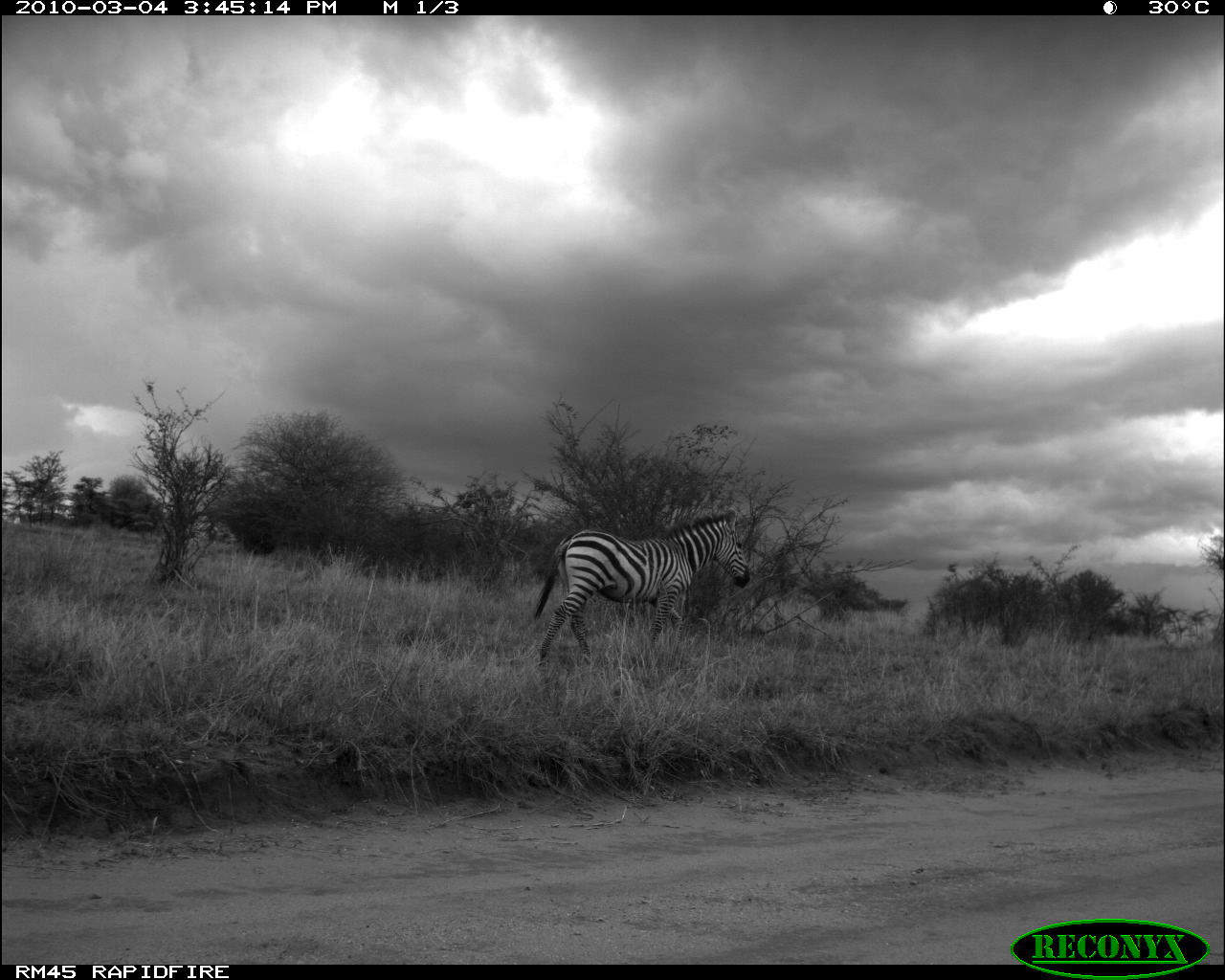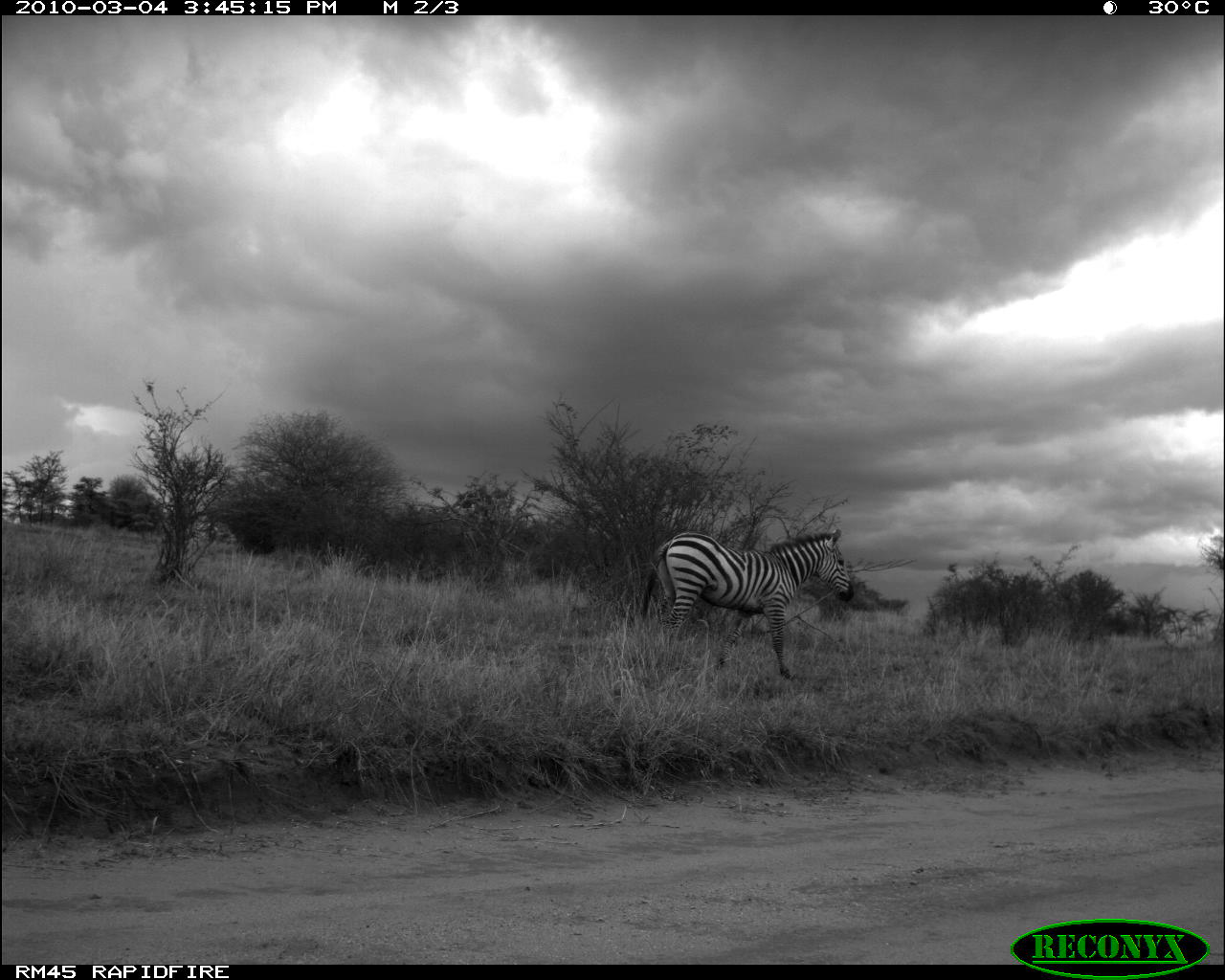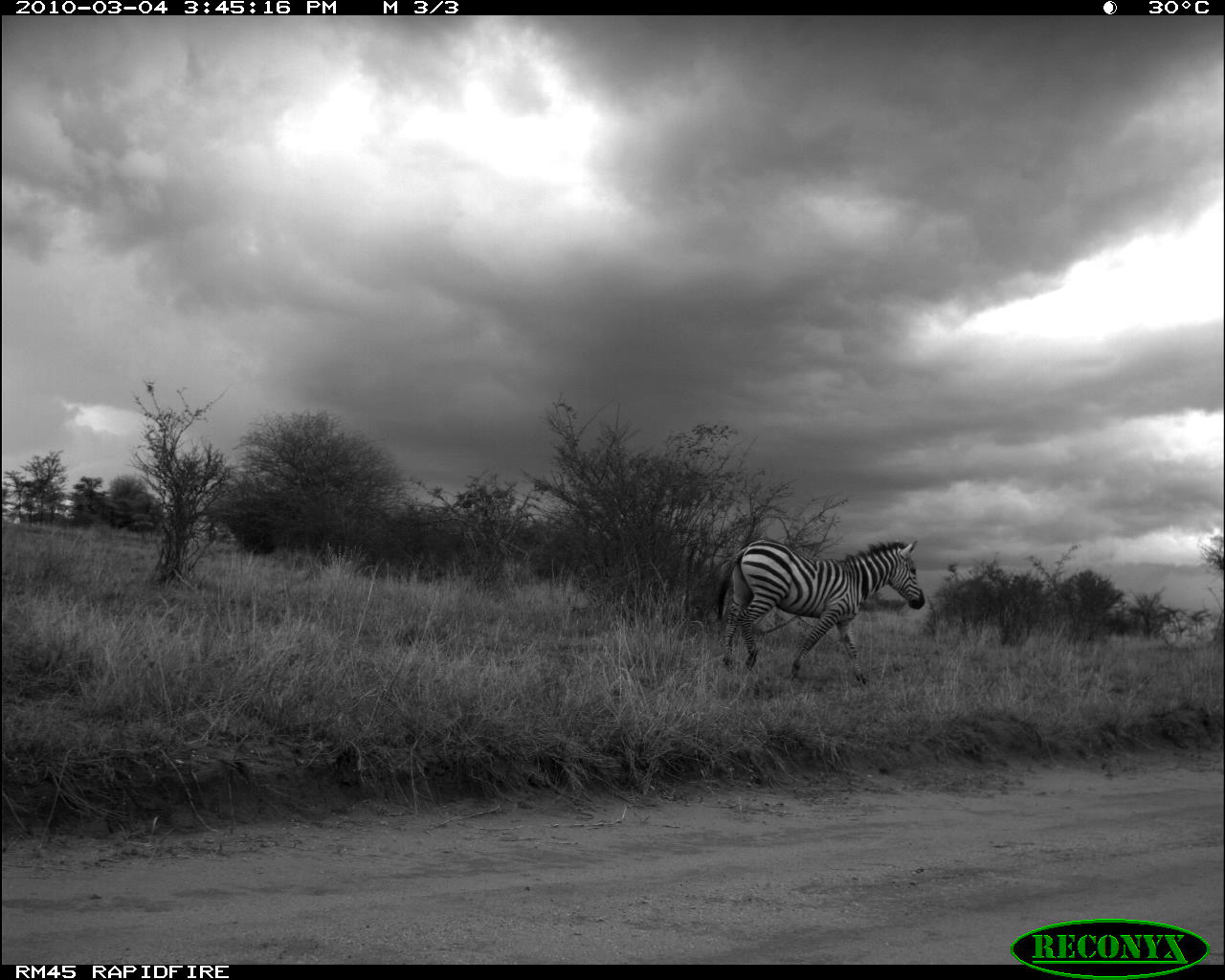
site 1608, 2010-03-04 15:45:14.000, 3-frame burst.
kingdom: Animalia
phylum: Chordata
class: Mammalia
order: Perissodactyla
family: Equidae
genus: Equus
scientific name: Equus quagga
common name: plains zebra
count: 1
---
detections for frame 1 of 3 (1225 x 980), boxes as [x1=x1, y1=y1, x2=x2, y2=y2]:
equus quagga: [x1=533, y1=510, x2=749, y2=667]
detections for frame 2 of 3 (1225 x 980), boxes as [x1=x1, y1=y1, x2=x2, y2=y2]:
equus quagga: [x1=640, y1=528, x2=854, y2=681]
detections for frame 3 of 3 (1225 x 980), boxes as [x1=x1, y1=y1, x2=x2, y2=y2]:
equus quagga: [x1=715, y1=540, x2=924, y2=685]